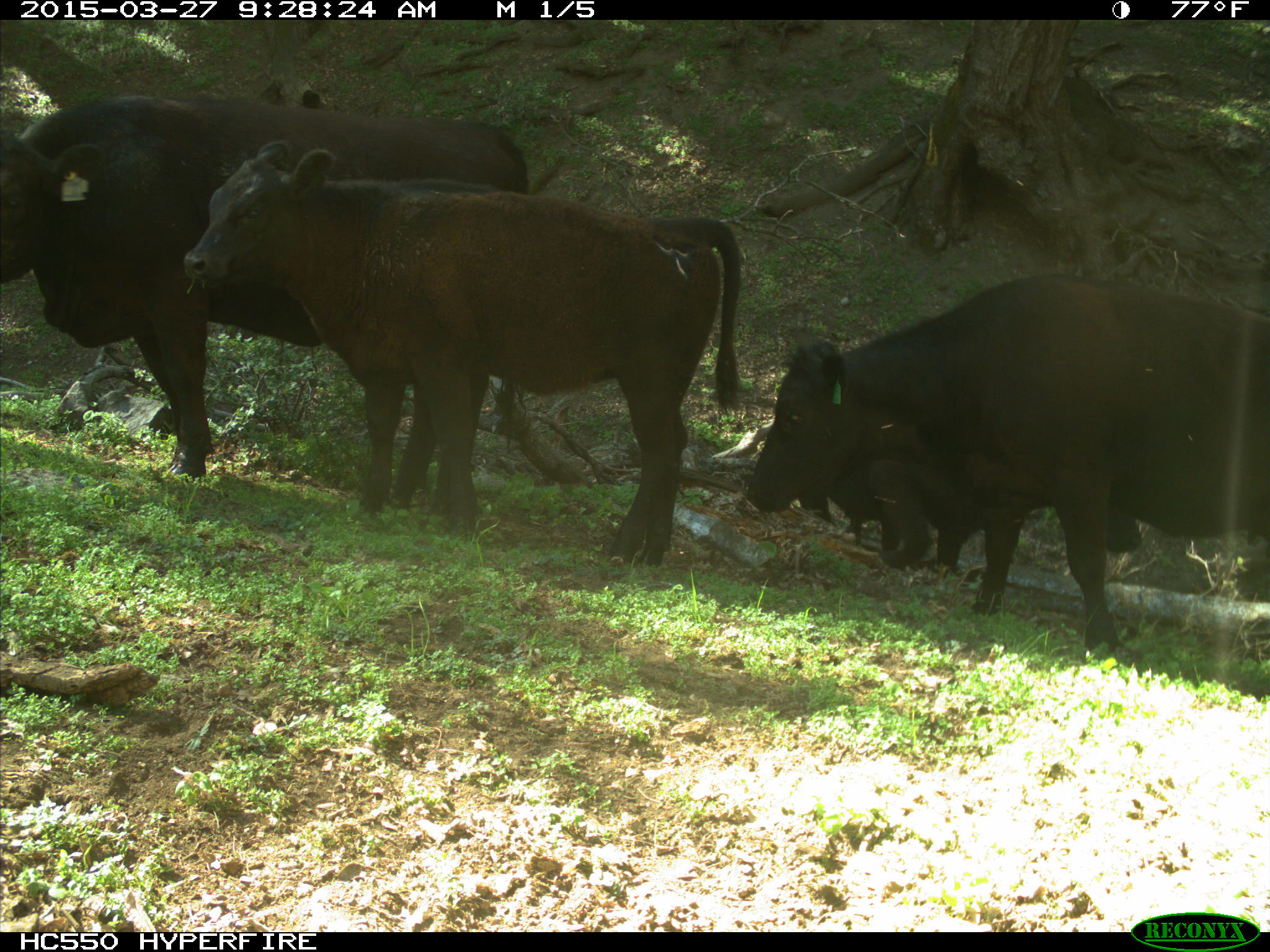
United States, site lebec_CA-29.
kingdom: Animalia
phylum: Chordata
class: Mammalia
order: Artiodactyla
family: Bovidae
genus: Bos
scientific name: Bos taurus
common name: domestic cow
Bos taurus (domestic cow).